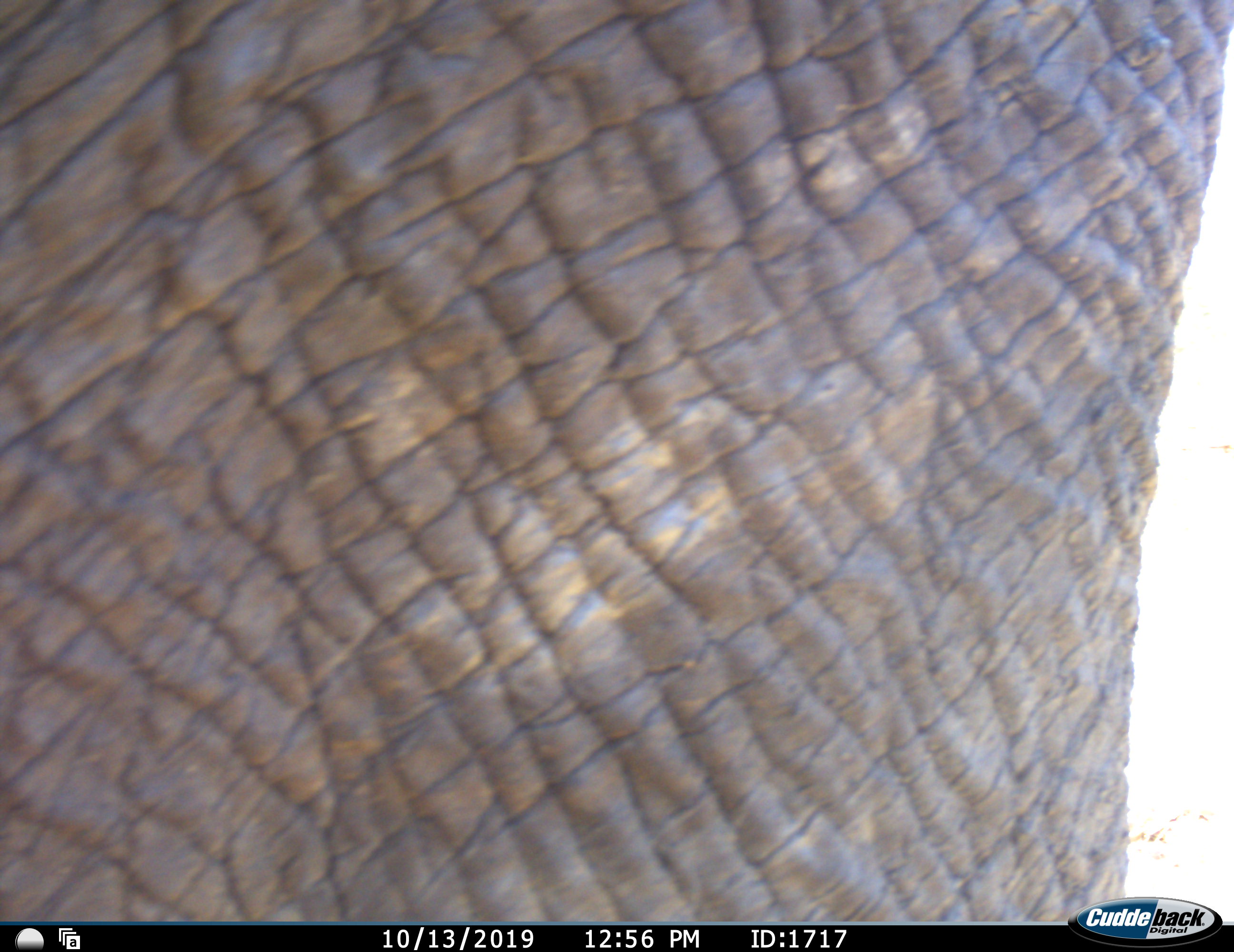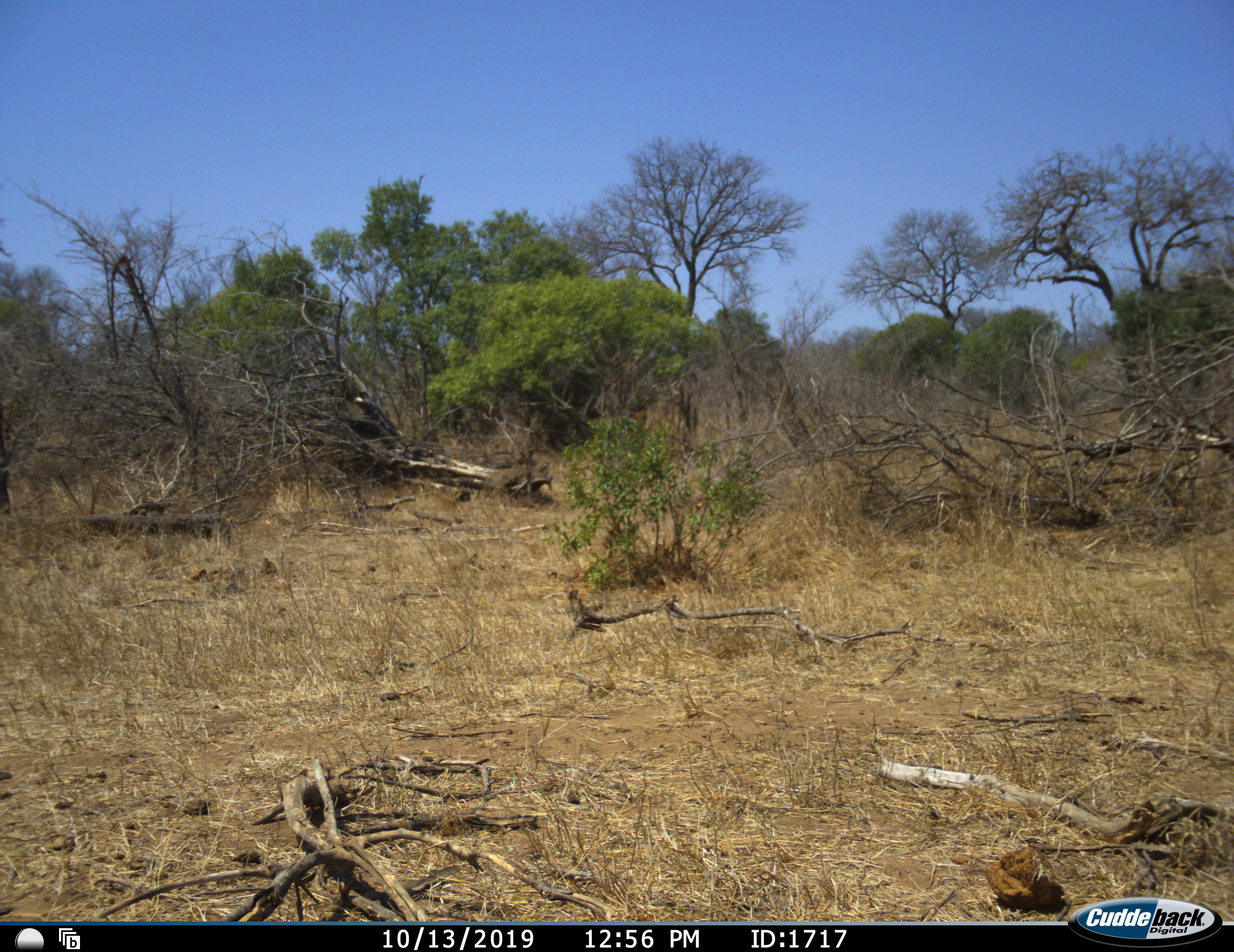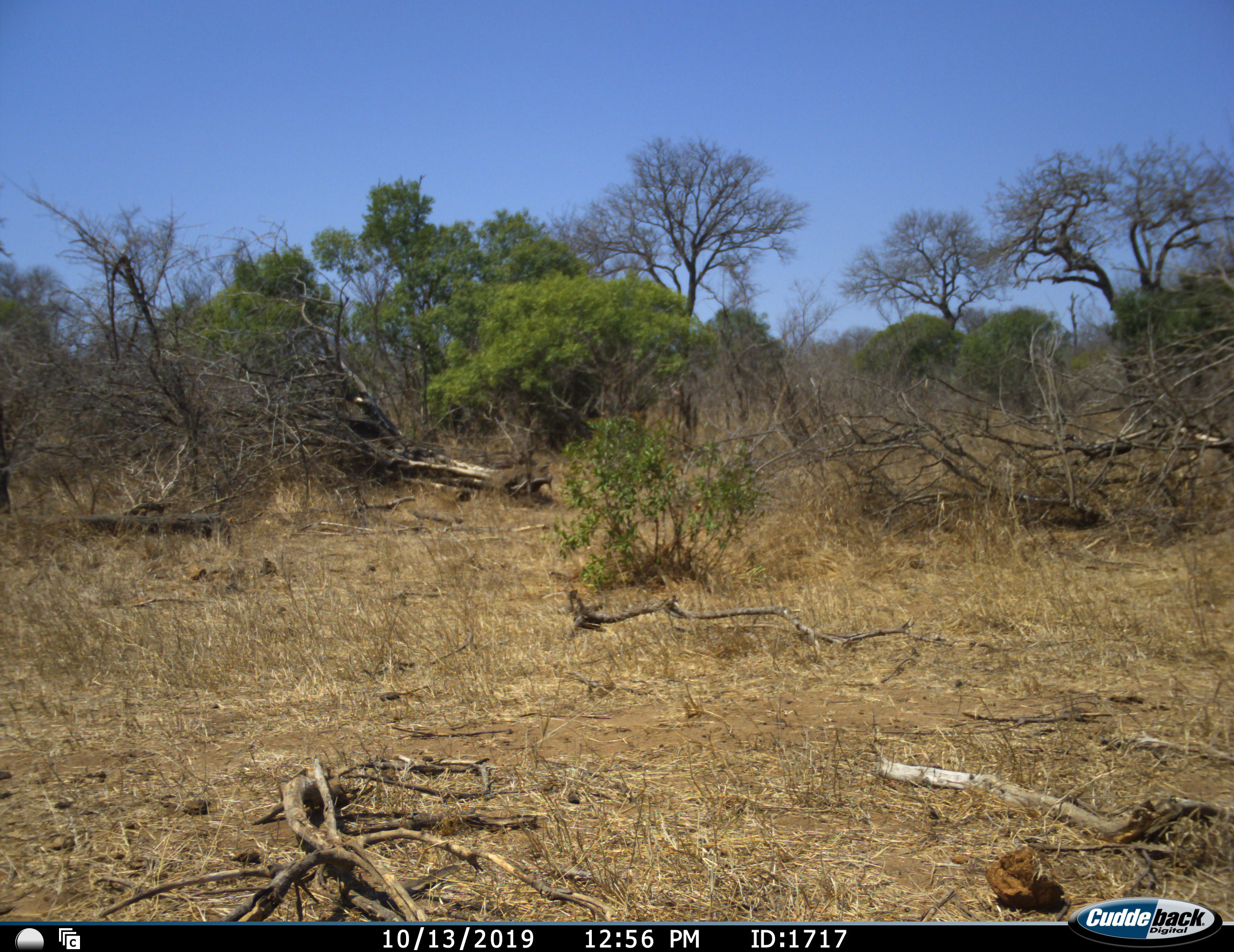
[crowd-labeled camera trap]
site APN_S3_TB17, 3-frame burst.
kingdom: Animalia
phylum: Chordata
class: Mammalia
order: Proboscidea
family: Elephantidae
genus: Loxodonta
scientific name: Loxodonta africana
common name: african bush elephant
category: elephant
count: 1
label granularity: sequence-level